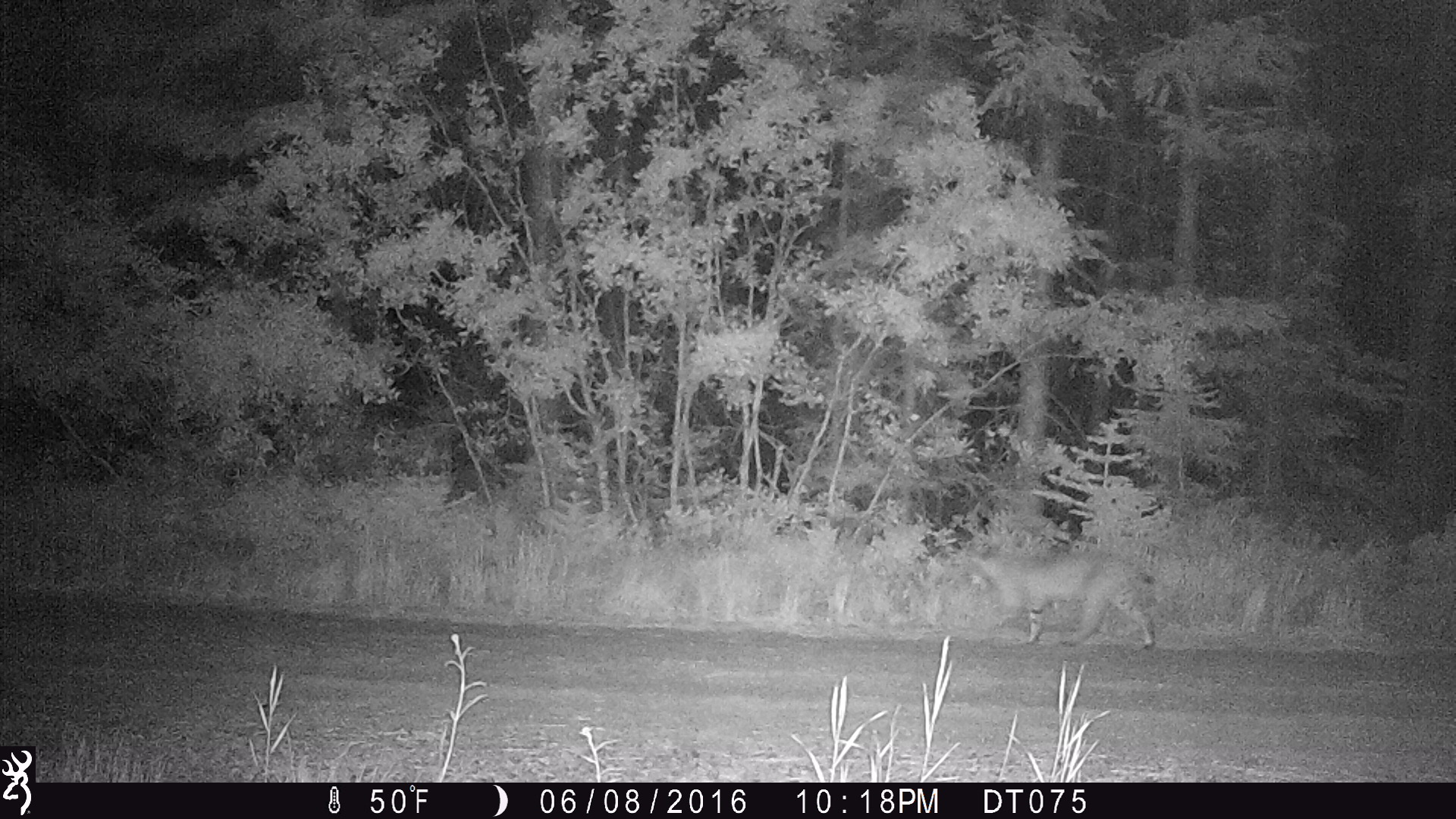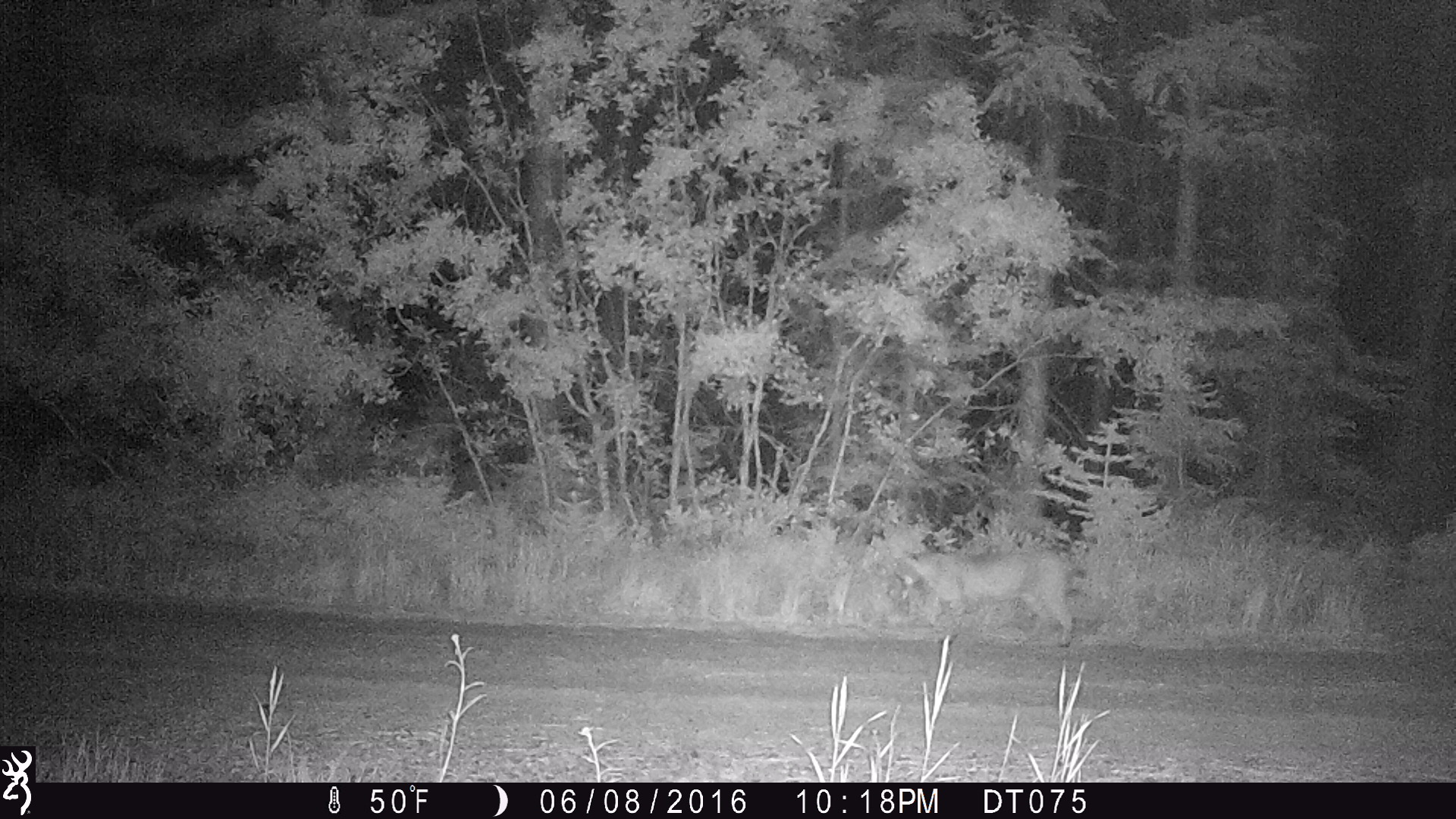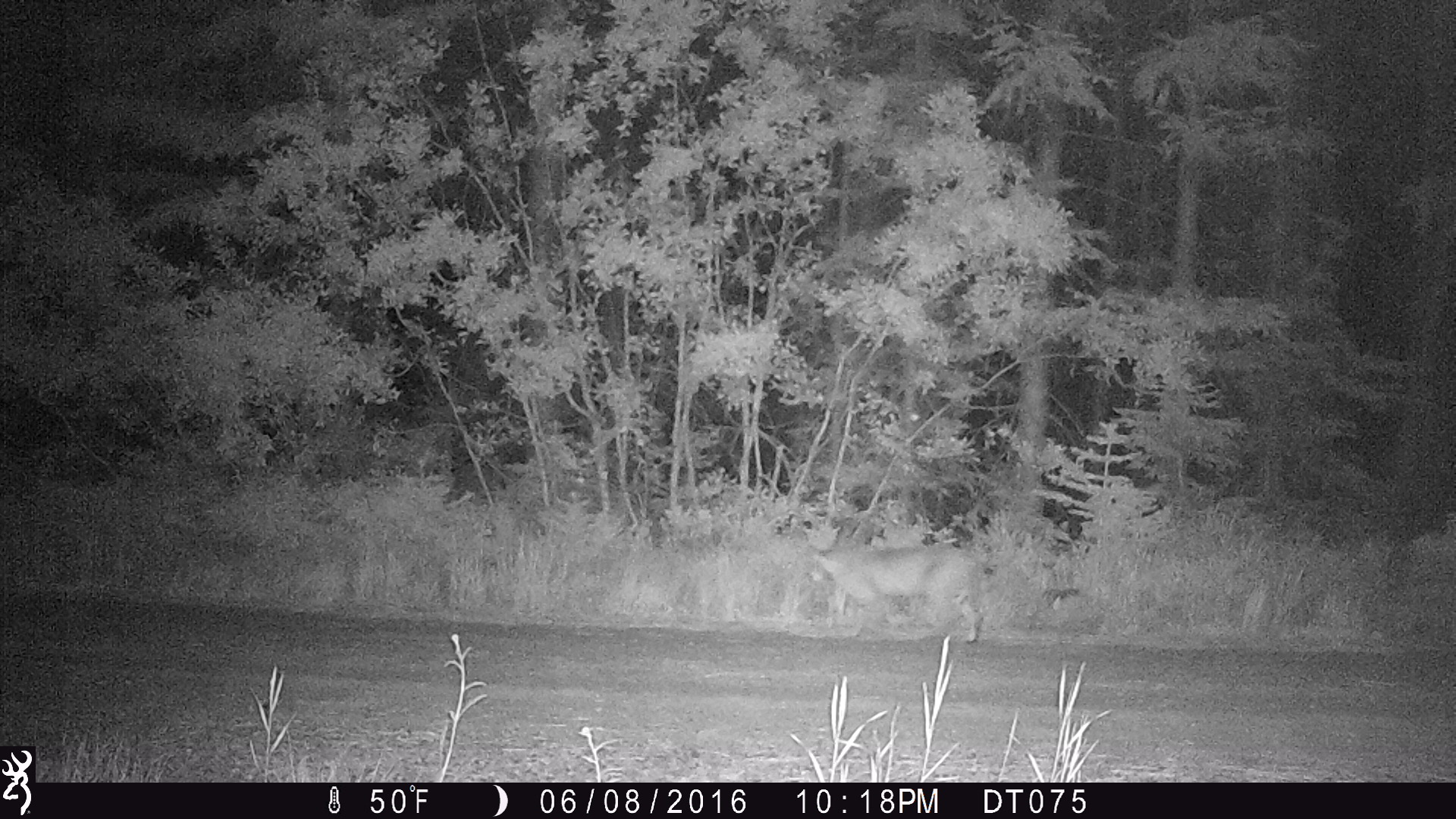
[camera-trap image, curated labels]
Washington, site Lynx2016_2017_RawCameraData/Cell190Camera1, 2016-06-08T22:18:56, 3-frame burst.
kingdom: Animalia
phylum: Chordata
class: Mammalia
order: Carnivora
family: Felidae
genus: Lynx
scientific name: Lynx rufus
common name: bobcat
Lynx rufus (bobcat). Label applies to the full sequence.